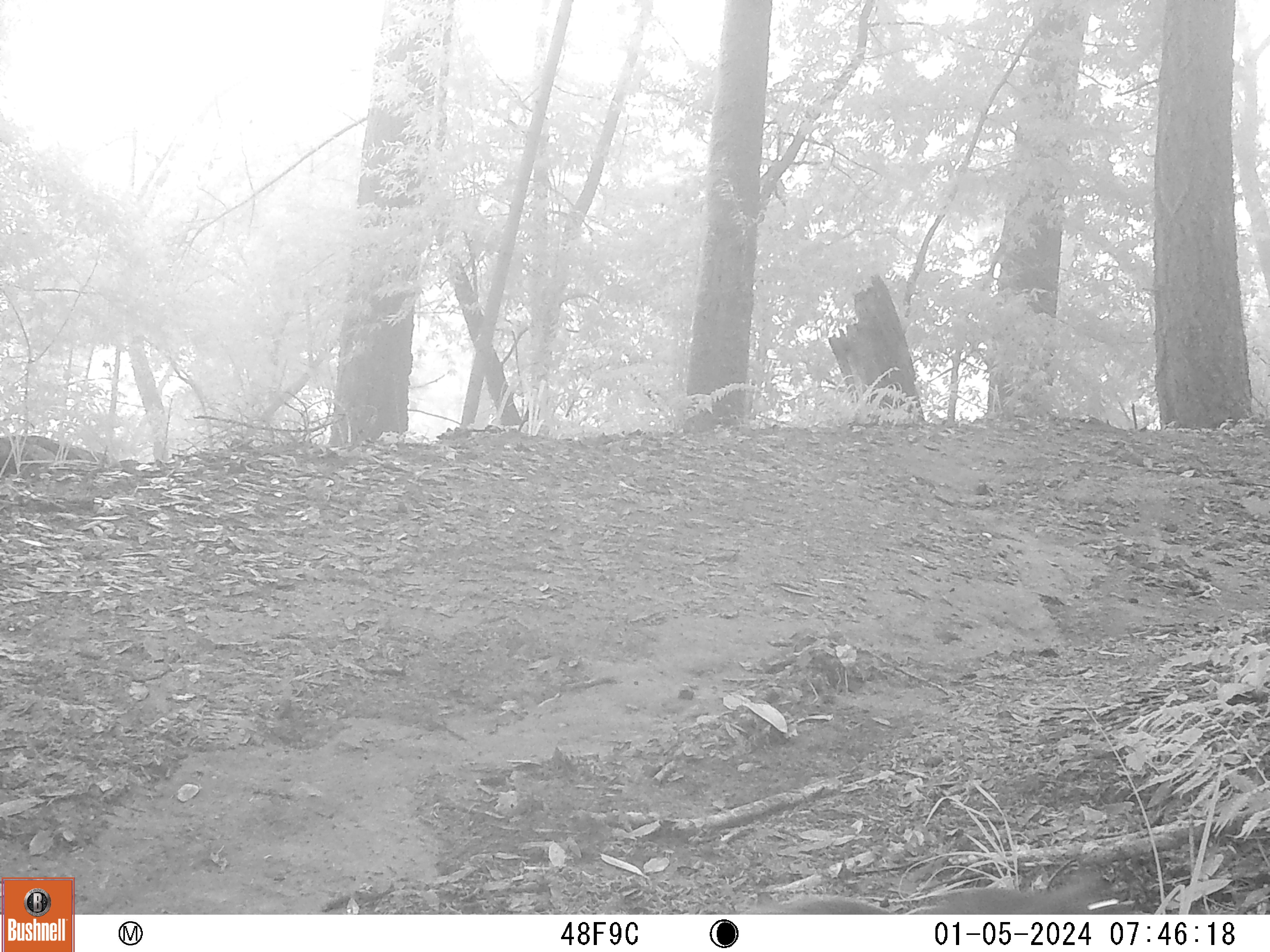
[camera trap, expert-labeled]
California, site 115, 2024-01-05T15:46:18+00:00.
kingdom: Animalia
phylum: Chordata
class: Mammalia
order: Rodentia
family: Sciuridae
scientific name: Sciuridae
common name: squirrel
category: unknown squirrel